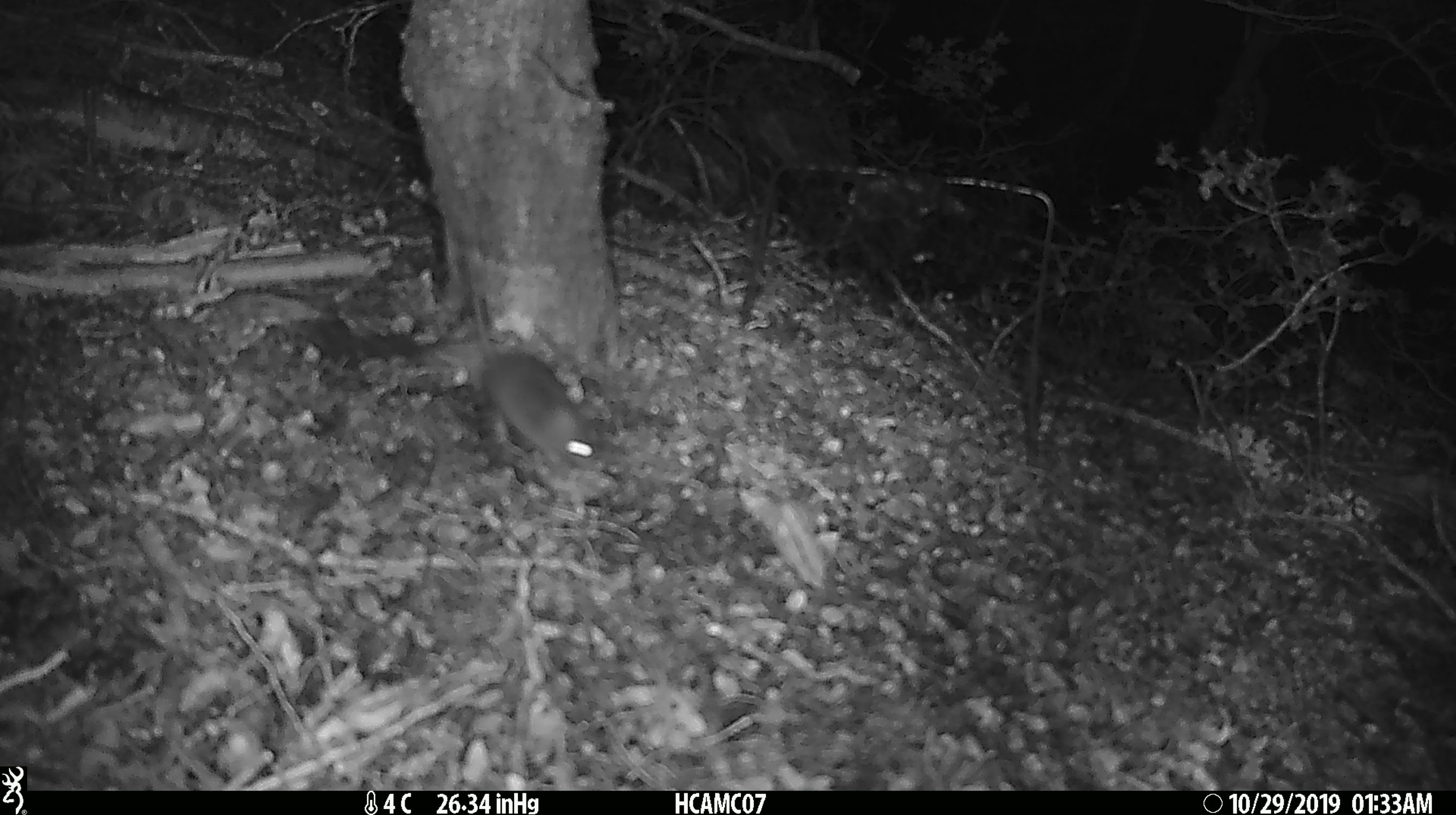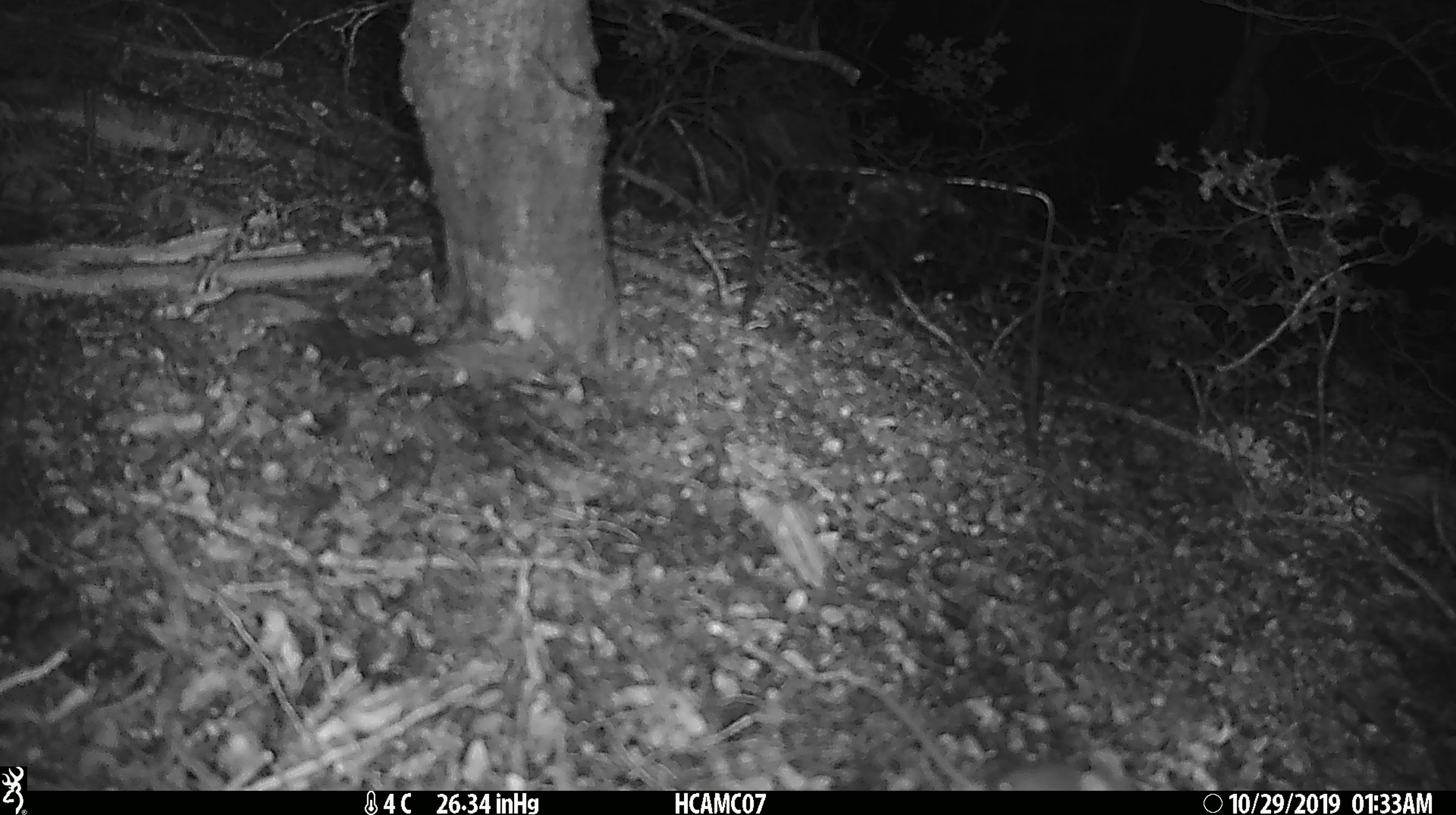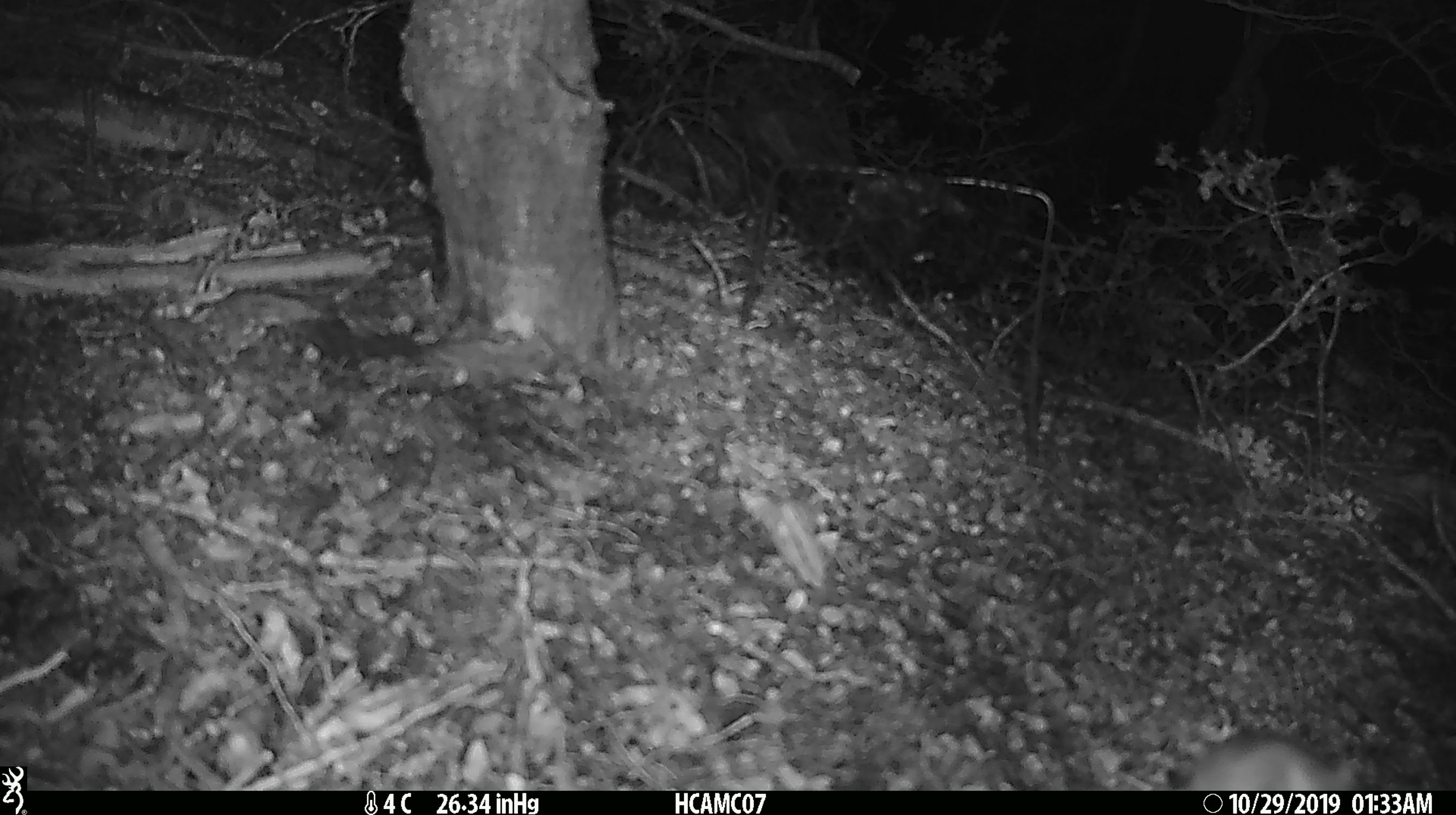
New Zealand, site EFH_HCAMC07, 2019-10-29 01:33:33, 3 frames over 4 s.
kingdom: Animalia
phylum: Chordata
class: Mammalia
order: Rodentia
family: Muridae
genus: Mus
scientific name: Mus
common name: mouse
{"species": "mouse (Mus)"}